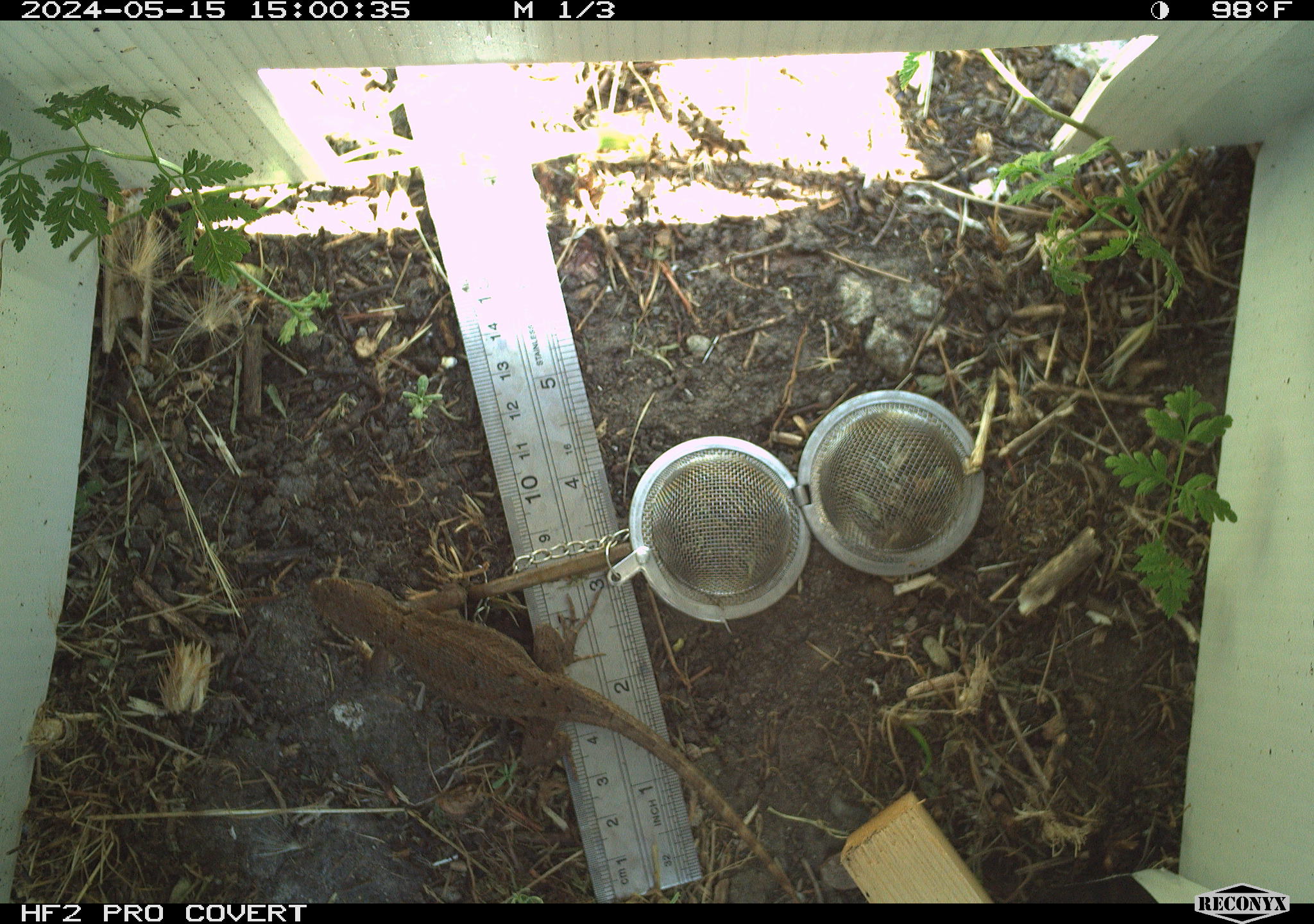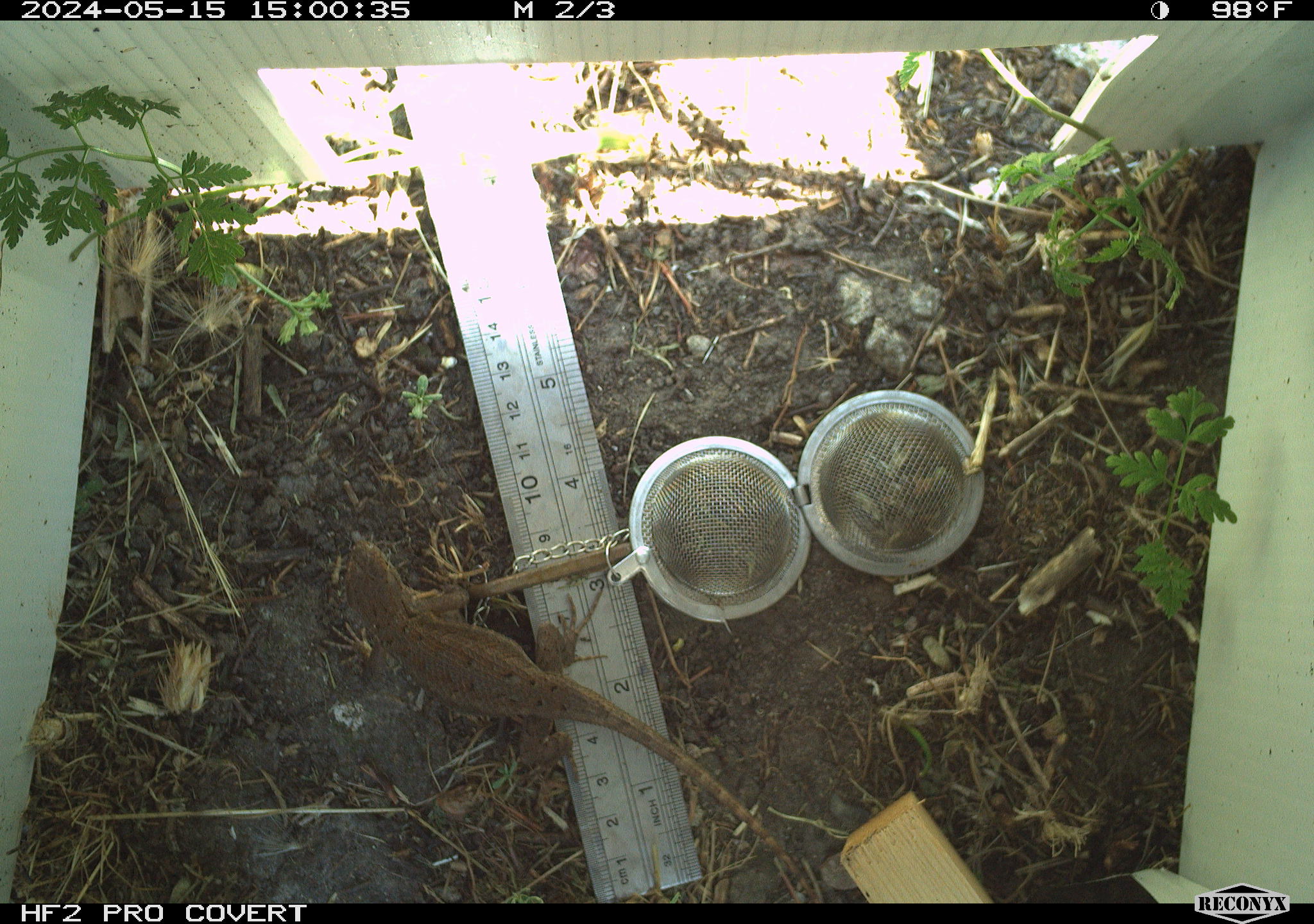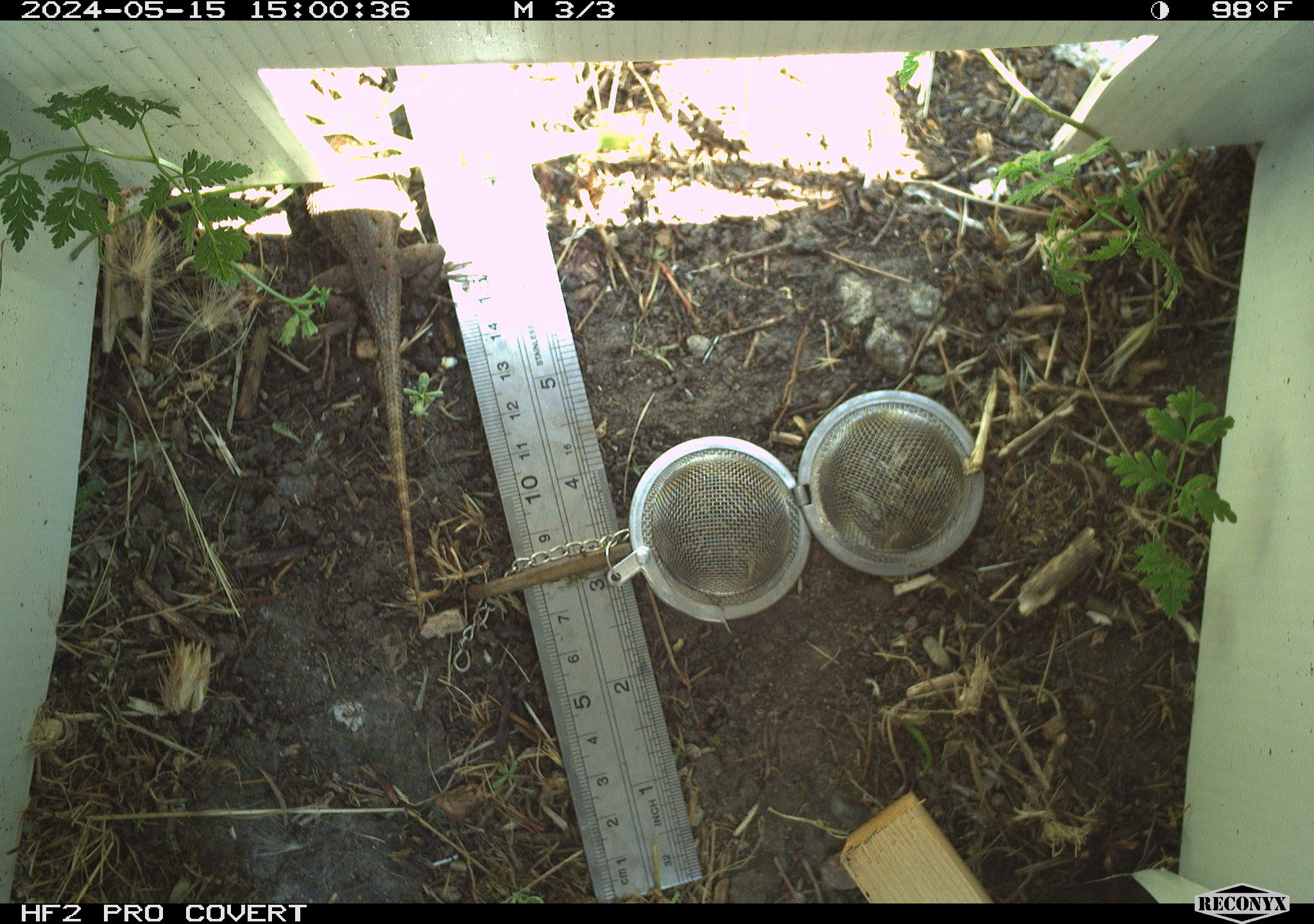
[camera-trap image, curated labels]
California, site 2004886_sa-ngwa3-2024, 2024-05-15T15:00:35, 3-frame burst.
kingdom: Animalia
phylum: Chordata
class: Reptilia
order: Squamata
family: Phrynosomatidae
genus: Sceloporus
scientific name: Sceloporus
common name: spiny lizards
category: sceloporus species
Sceloporus species (spiny lizards) (Sceloporus).